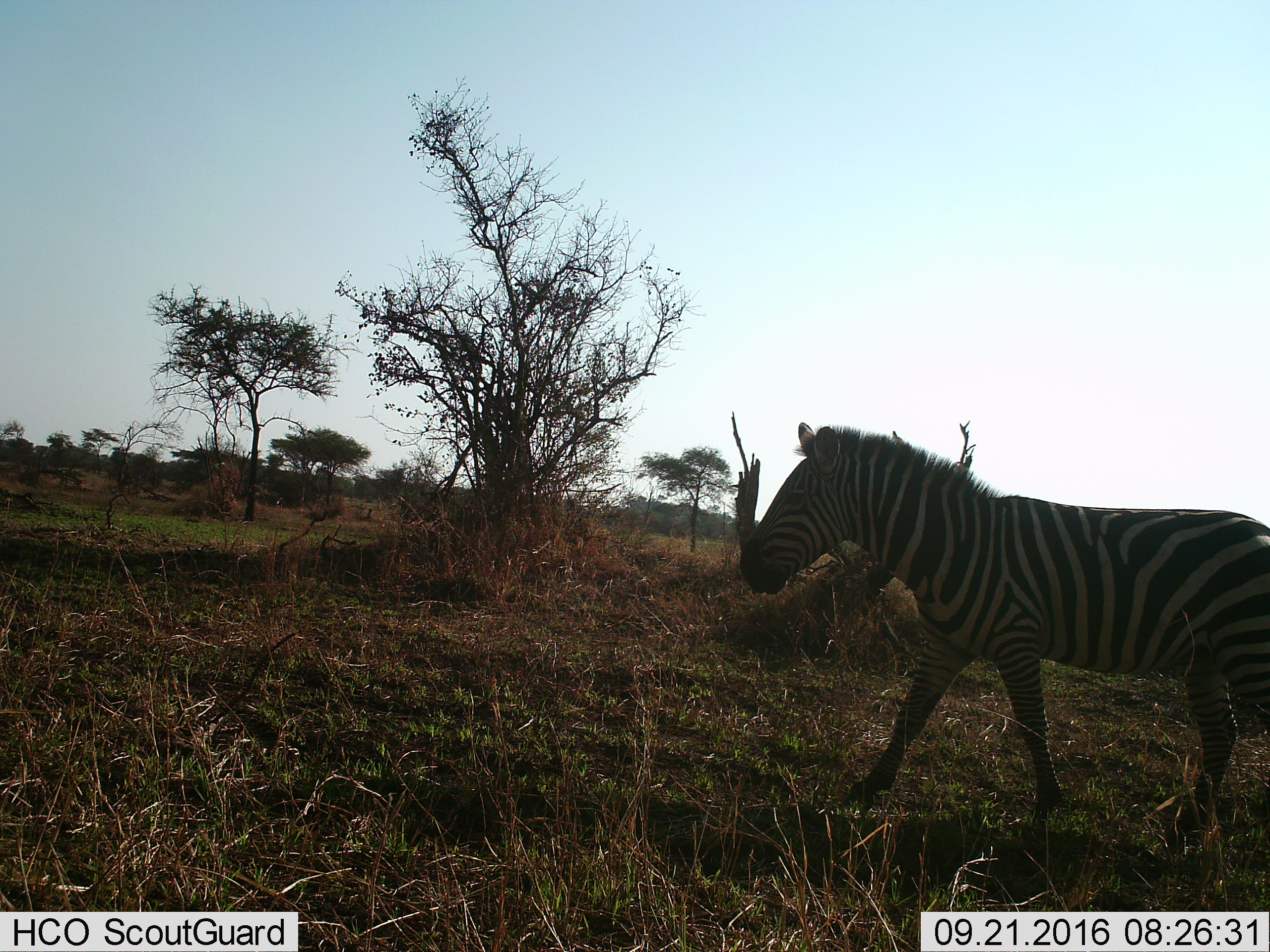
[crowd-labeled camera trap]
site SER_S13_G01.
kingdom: Animalia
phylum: Chordata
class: Mammalia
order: Perissodactyla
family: Equidae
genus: Equus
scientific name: Equus quagga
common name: plains zebra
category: zebraplains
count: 1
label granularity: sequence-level